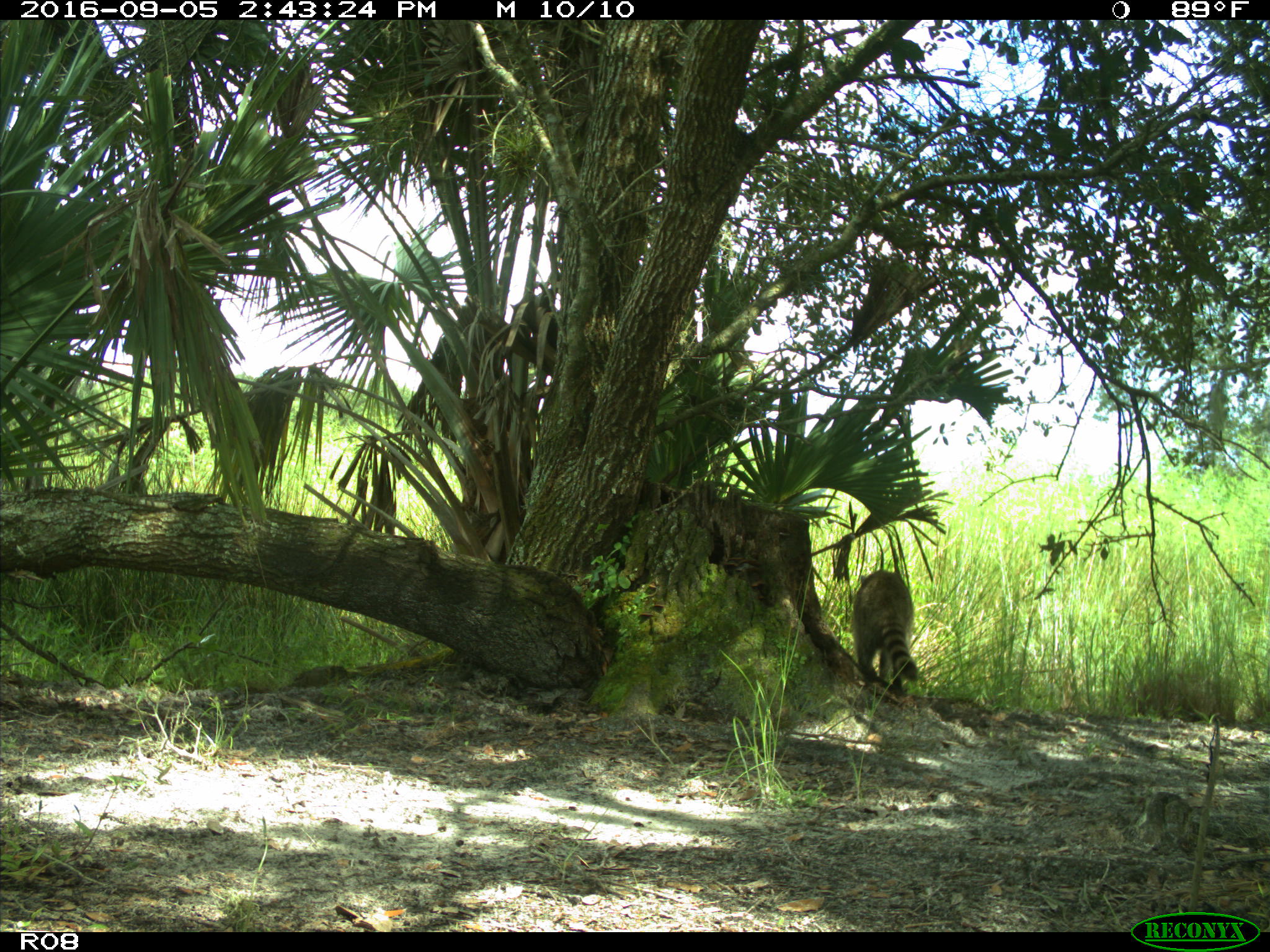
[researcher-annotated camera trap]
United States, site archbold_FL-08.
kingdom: Animalia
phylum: Chordata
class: Mammalia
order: Carnivora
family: Procyonidae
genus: Procyon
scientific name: Procyon lotor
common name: common raccoon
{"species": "Procyon lotor (common raccoon)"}